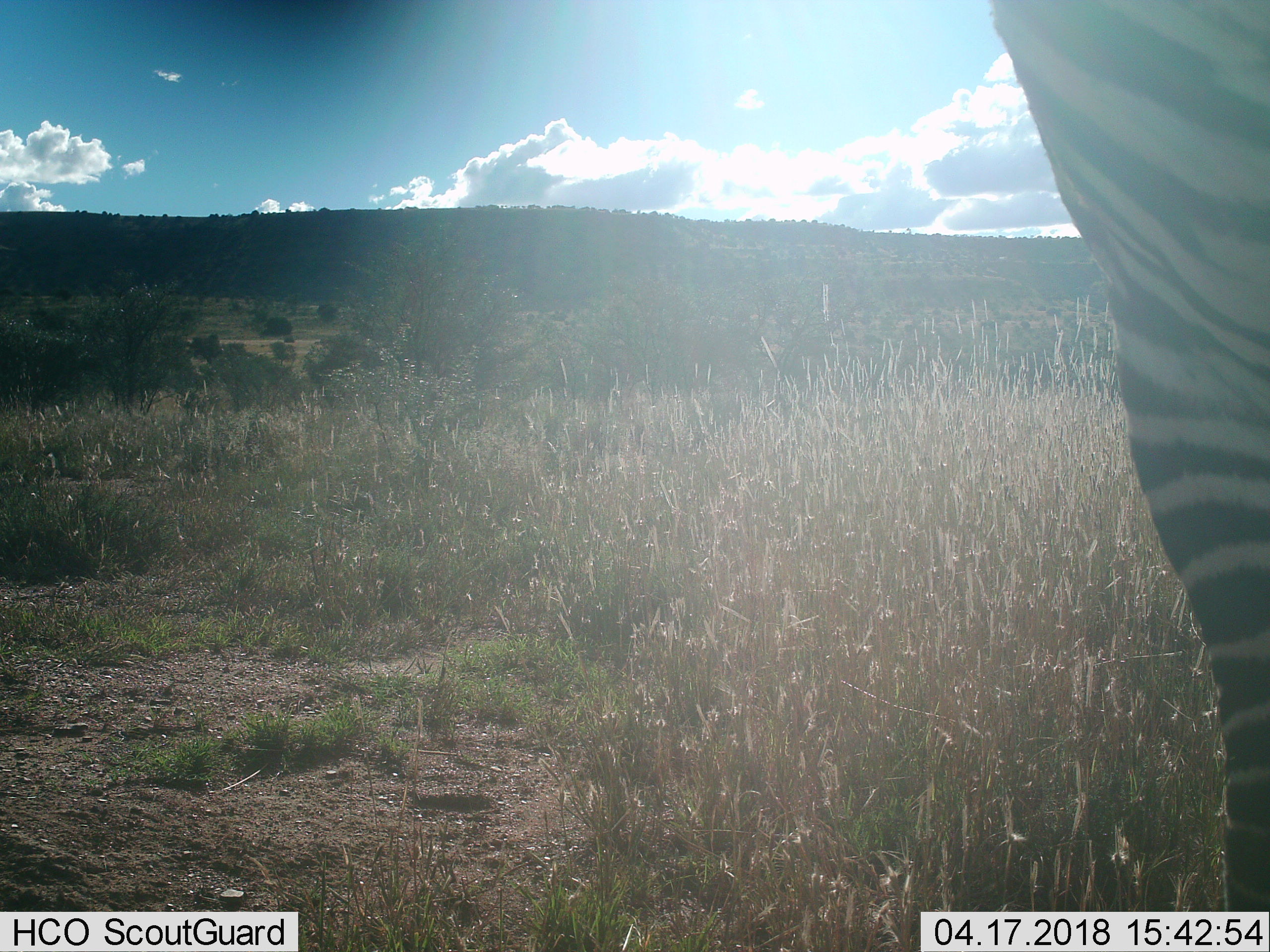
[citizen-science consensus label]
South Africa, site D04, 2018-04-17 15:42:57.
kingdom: Animalia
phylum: Chordata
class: Mammalia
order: Perissodactyla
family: Equidae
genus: Equus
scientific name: Equus zebra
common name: mountain zebra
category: zebramountain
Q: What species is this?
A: Zebramountain (mountain zebra) (Equus zebra).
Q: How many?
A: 1.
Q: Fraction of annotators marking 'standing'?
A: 83%.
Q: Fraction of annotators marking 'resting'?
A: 17%.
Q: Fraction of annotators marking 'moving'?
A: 0%.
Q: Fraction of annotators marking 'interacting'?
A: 0%.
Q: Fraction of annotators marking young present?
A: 0%.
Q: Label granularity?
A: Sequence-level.